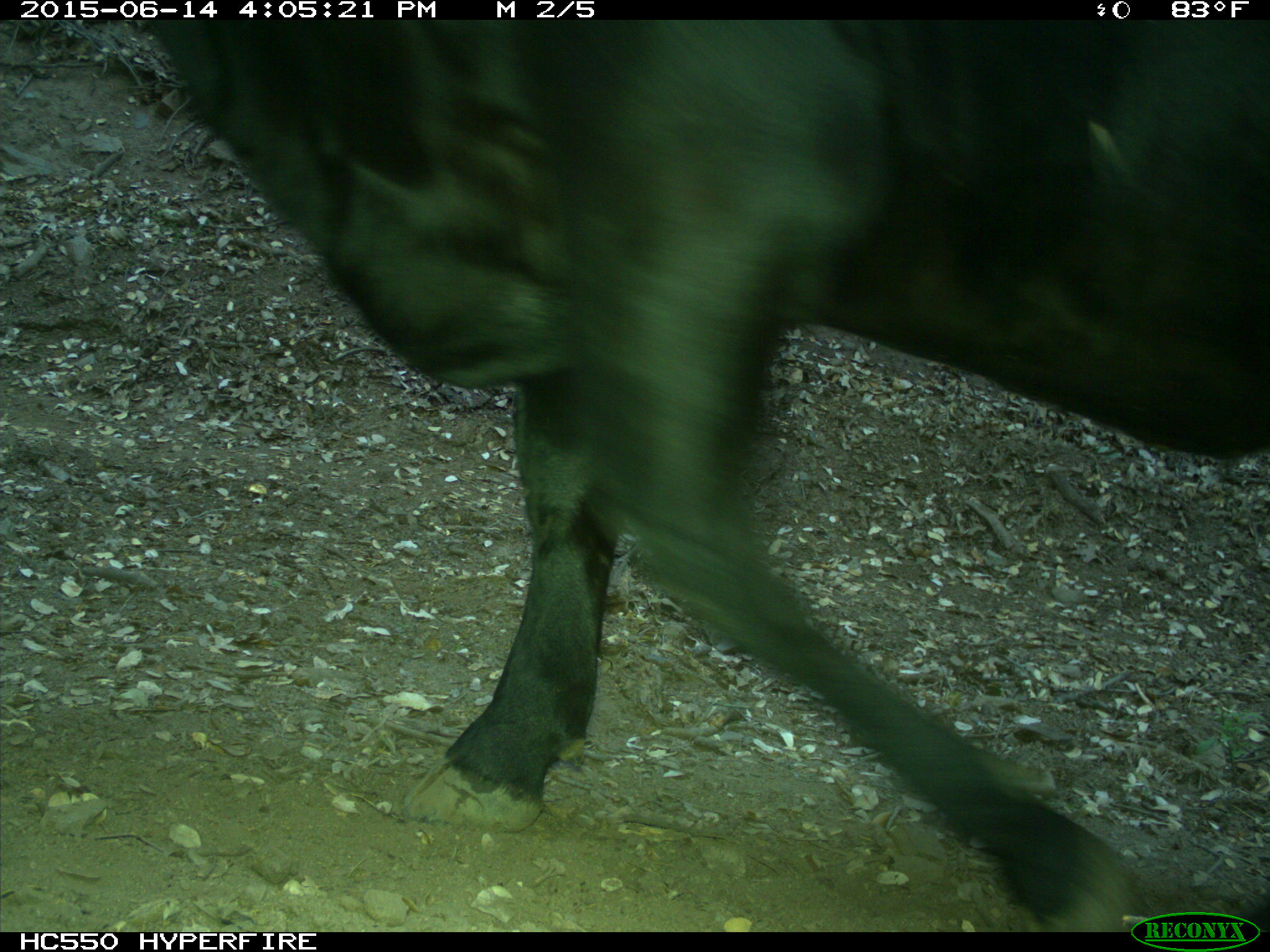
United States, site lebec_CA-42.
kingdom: Animalia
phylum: Chordata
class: Mammalia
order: Artiodactyla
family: Bovidae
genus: Bos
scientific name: Bos taurus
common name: domestic cow